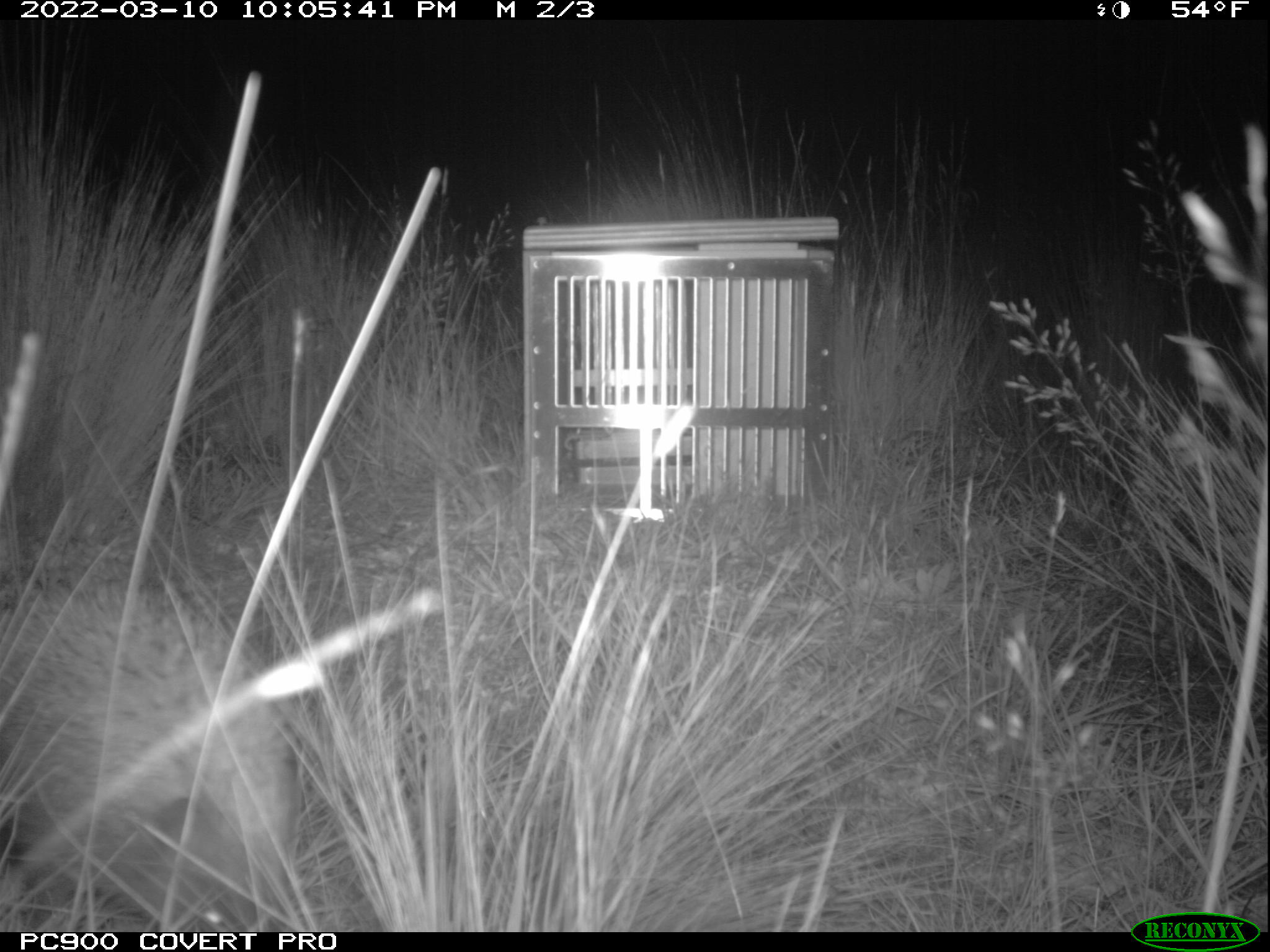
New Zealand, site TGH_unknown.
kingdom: Animalia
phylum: Chordata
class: Mammalia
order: Eulipotyphla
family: Erinaceidae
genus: Erinaceus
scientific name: Erinaceus europaeus europaeus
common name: european hedgehog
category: hedgehog